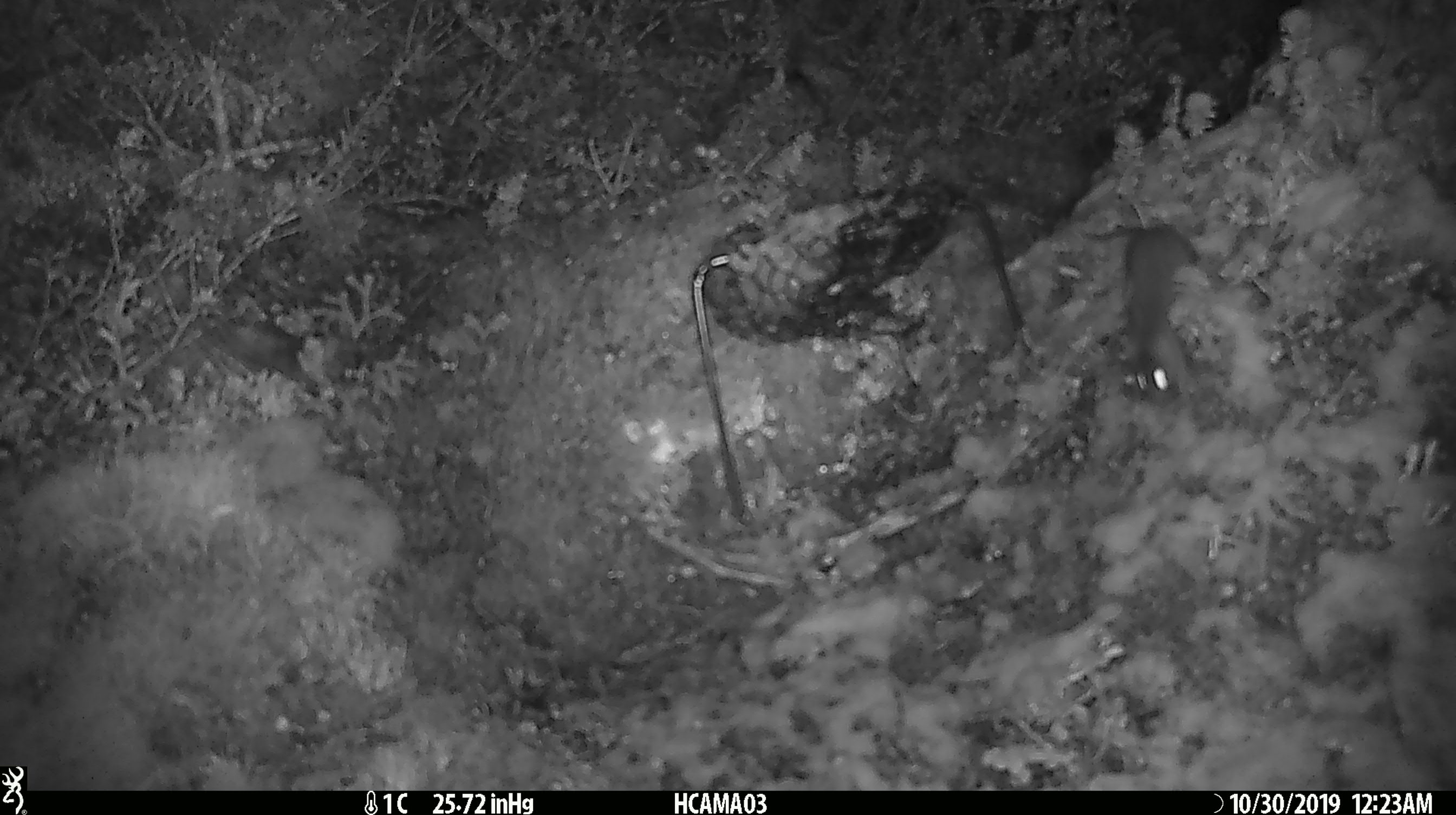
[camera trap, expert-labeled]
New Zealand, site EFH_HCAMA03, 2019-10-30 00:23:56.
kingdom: Animalia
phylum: Chordata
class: Mammalia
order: Rodentia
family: Muridae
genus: Mus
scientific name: Mus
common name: mouse